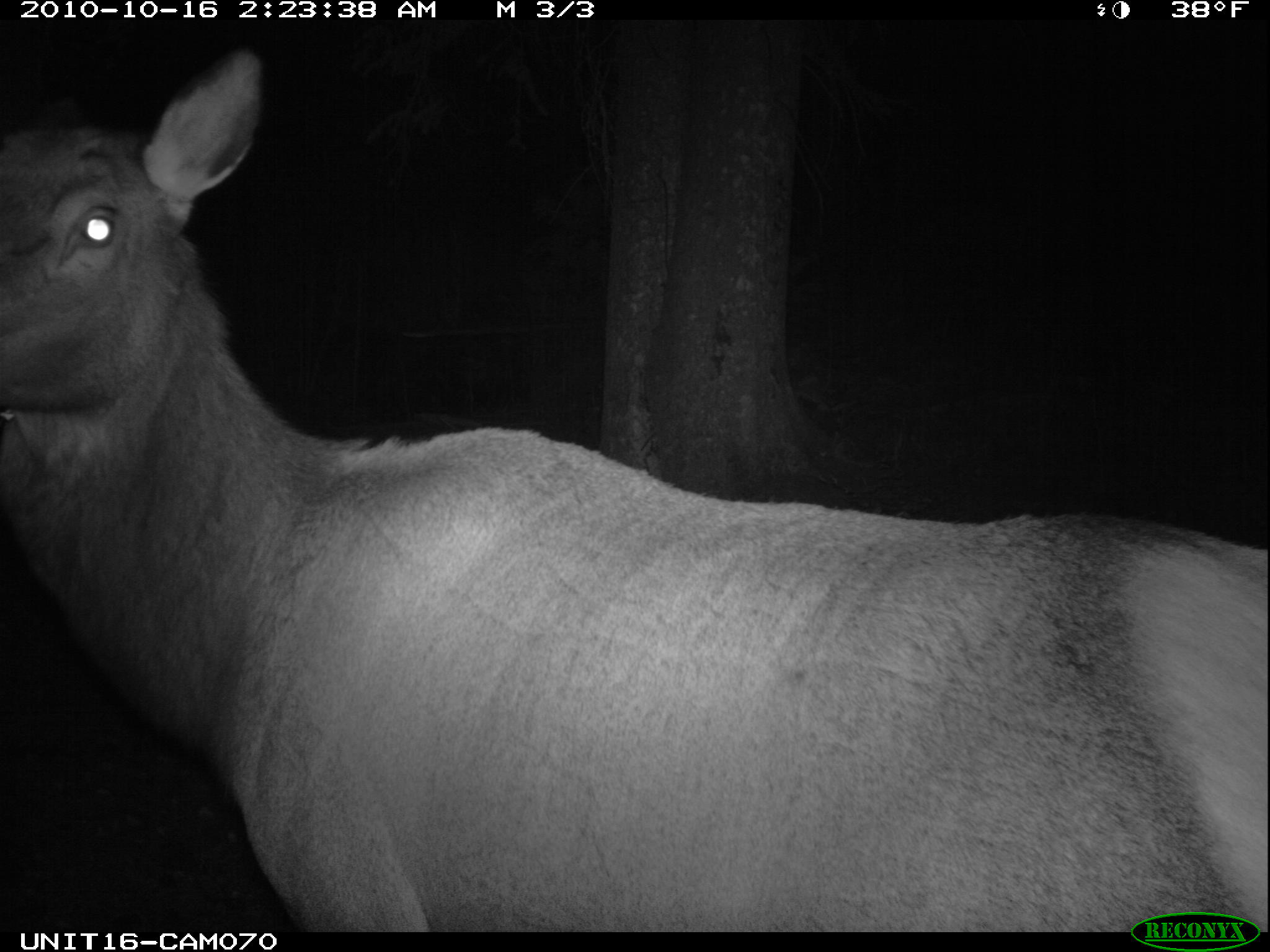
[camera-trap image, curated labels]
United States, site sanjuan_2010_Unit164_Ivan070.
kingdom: Animalia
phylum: Chordata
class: Mammalia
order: Artiodactyla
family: Cervidae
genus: Cervus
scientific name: Cervus elaphus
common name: red deer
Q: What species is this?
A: Cervus elaphus (red deer).